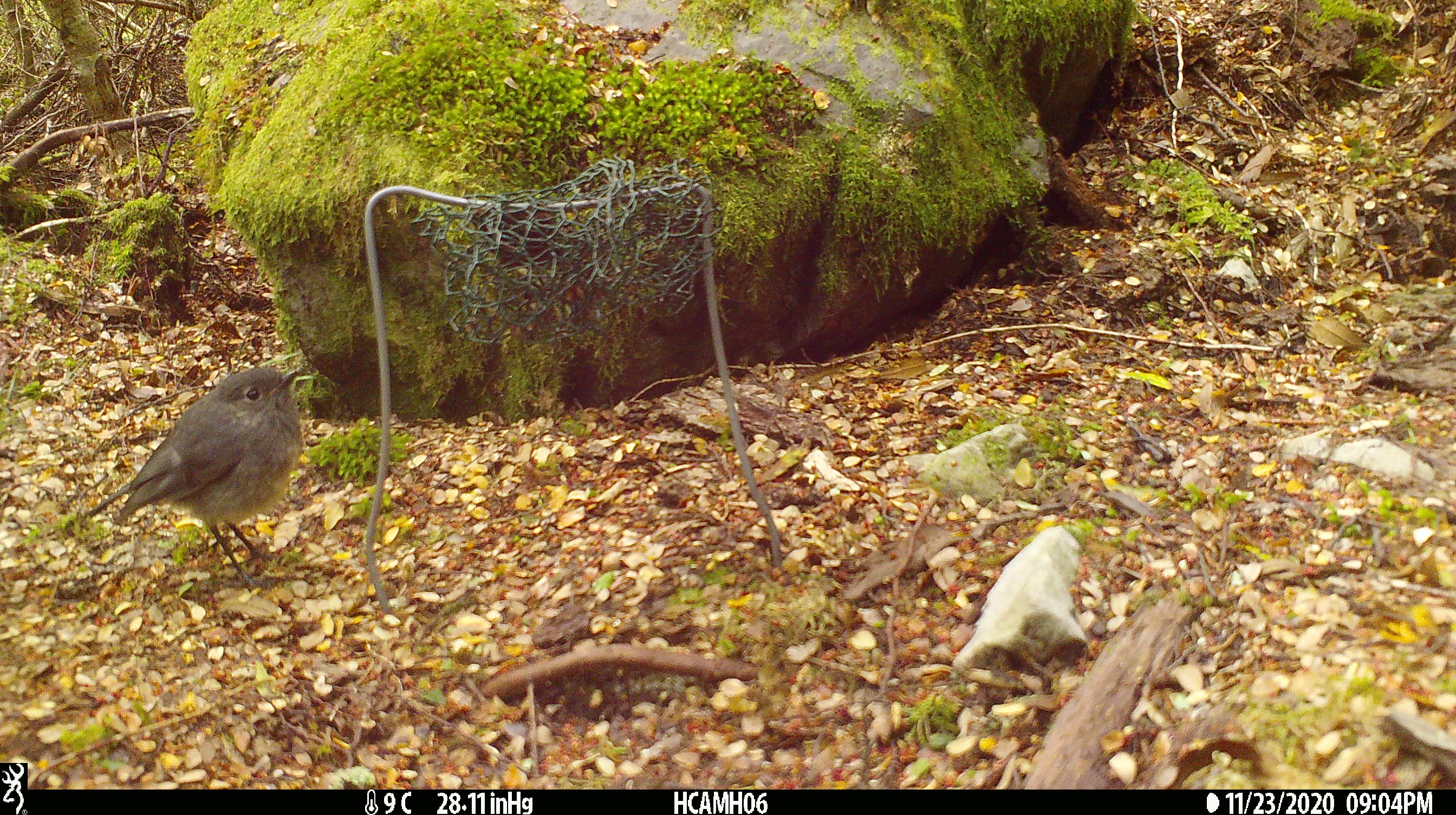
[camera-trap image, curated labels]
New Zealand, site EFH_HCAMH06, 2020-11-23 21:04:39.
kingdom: Animalia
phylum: Chordata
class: Aves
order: Passeriformes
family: Petroicidae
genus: Petroica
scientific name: Petroica australis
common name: new zealand robin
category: robin